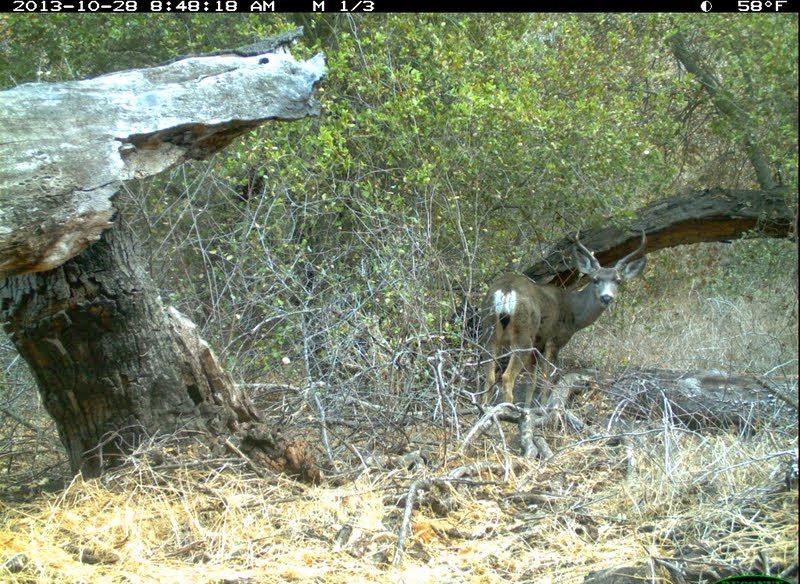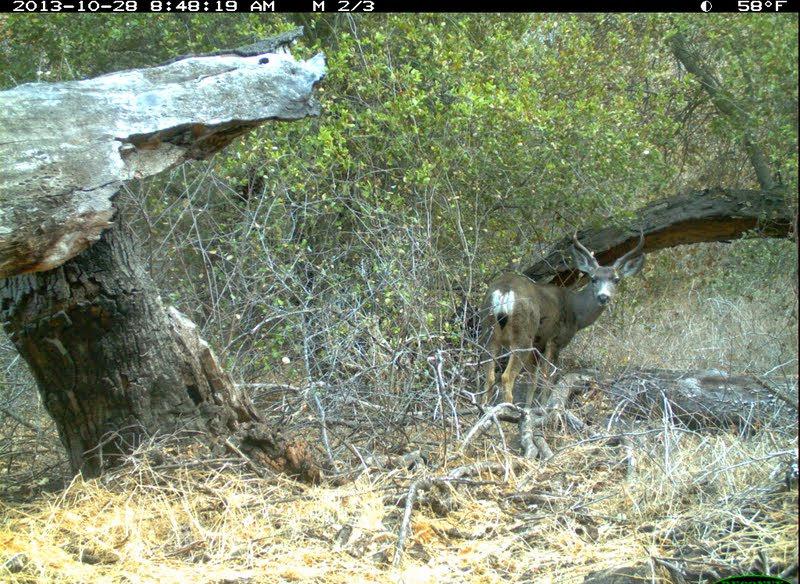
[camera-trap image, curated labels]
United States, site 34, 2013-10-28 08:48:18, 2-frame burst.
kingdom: Animalia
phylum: Chordata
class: Mammalia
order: Artiodactyla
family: Cervidae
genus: Odocoileus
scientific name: Odocoileus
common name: deer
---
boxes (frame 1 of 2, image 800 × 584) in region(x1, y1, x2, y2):
deer: region(479, 224, 649, 423)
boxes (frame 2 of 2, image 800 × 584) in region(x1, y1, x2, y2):
deer: region(474, 222, 649, 427)